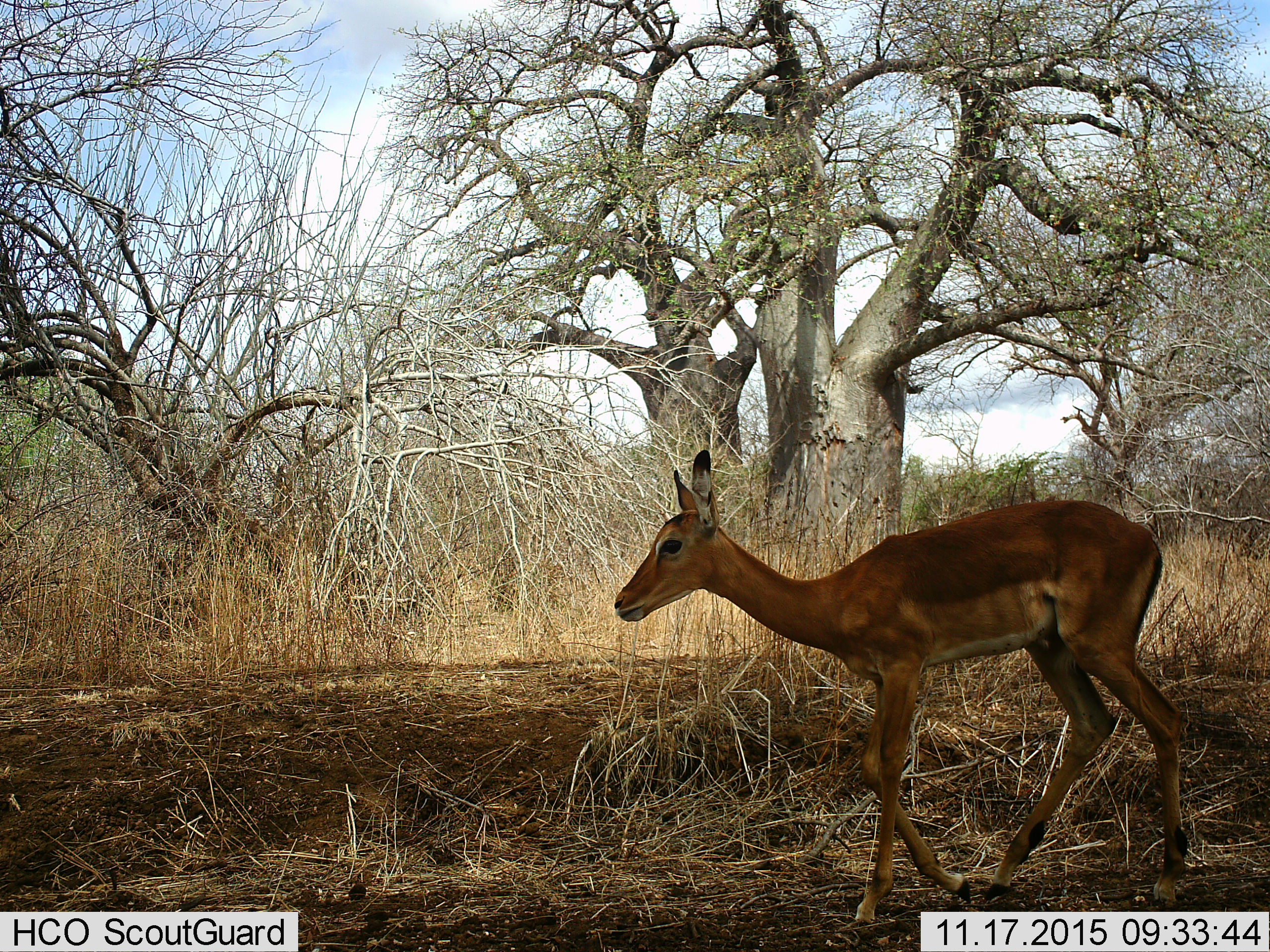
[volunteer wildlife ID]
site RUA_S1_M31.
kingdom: Animalia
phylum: Chordata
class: Mammalia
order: Artiodactyla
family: Bovidae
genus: Aepyceros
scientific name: Aepyceros melampus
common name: impala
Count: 1.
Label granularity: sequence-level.